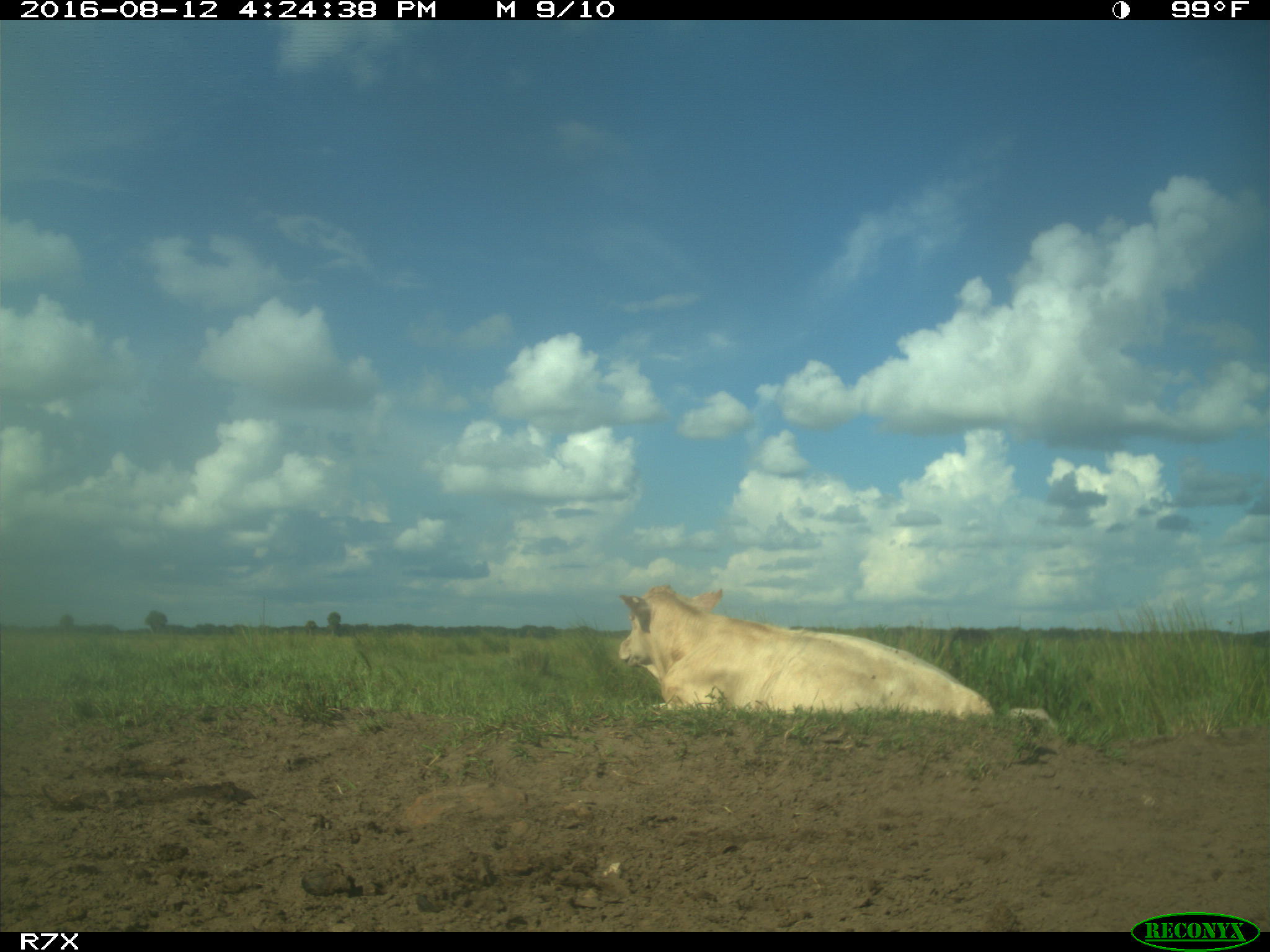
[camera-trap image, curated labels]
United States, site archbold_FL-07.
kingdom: Animalia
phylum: Chordata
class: Mammalia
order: Artiodactyla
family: Bovidae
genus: Bos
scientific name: Bos taurus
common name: domestic cow